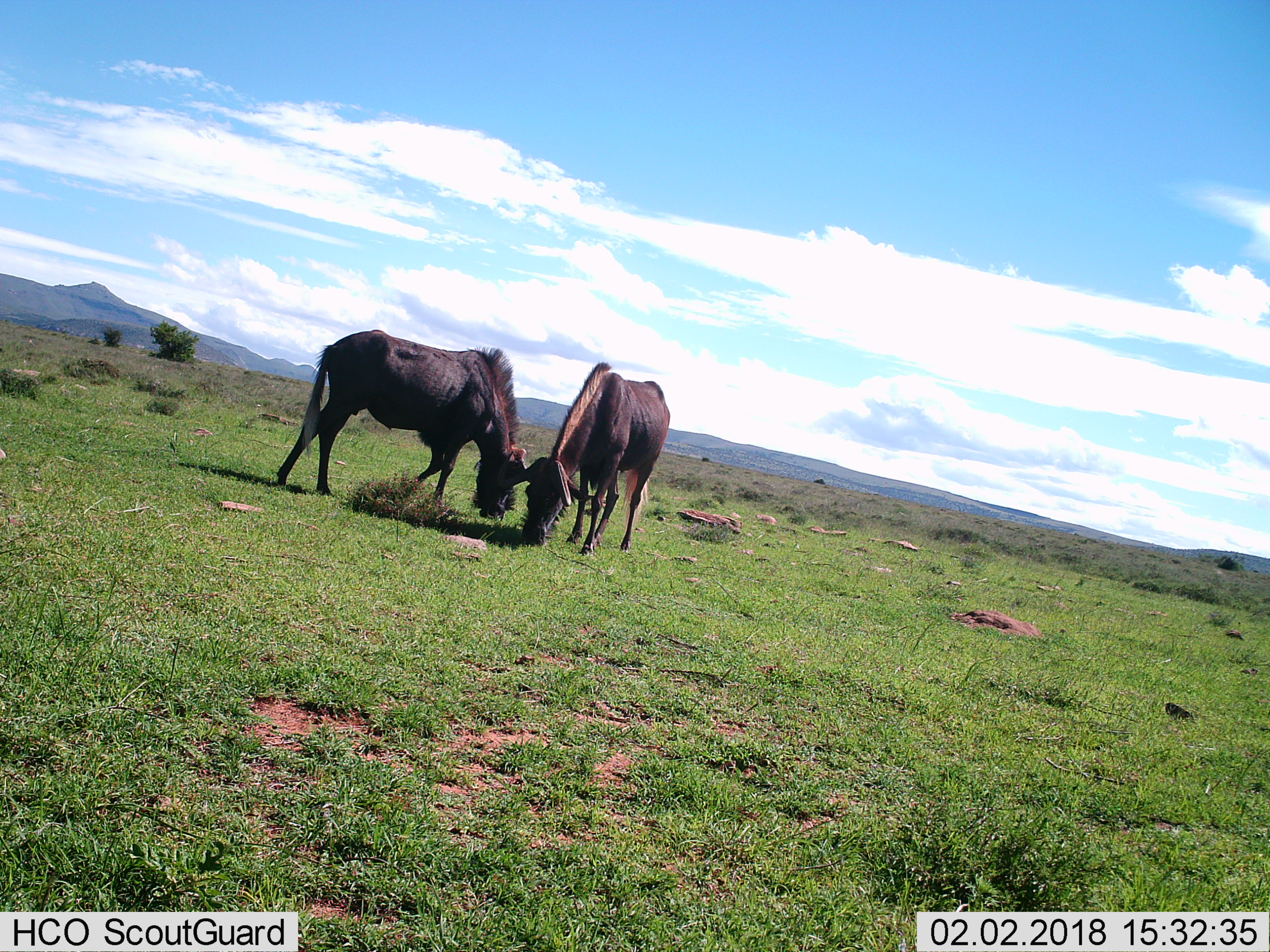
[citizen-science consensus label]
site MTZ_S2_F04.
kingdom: Animalia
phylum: Chordata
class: Mammalia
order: Artiodactyla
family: Bovidae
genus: Connochaetes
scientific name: Connochaetes gnou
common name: black wildebeest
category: wildebeestblack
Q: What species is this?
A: Wildebeestblack (black wildebeest) (Connochaetes gnou).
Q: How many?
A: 2.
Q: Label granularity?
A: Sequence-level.